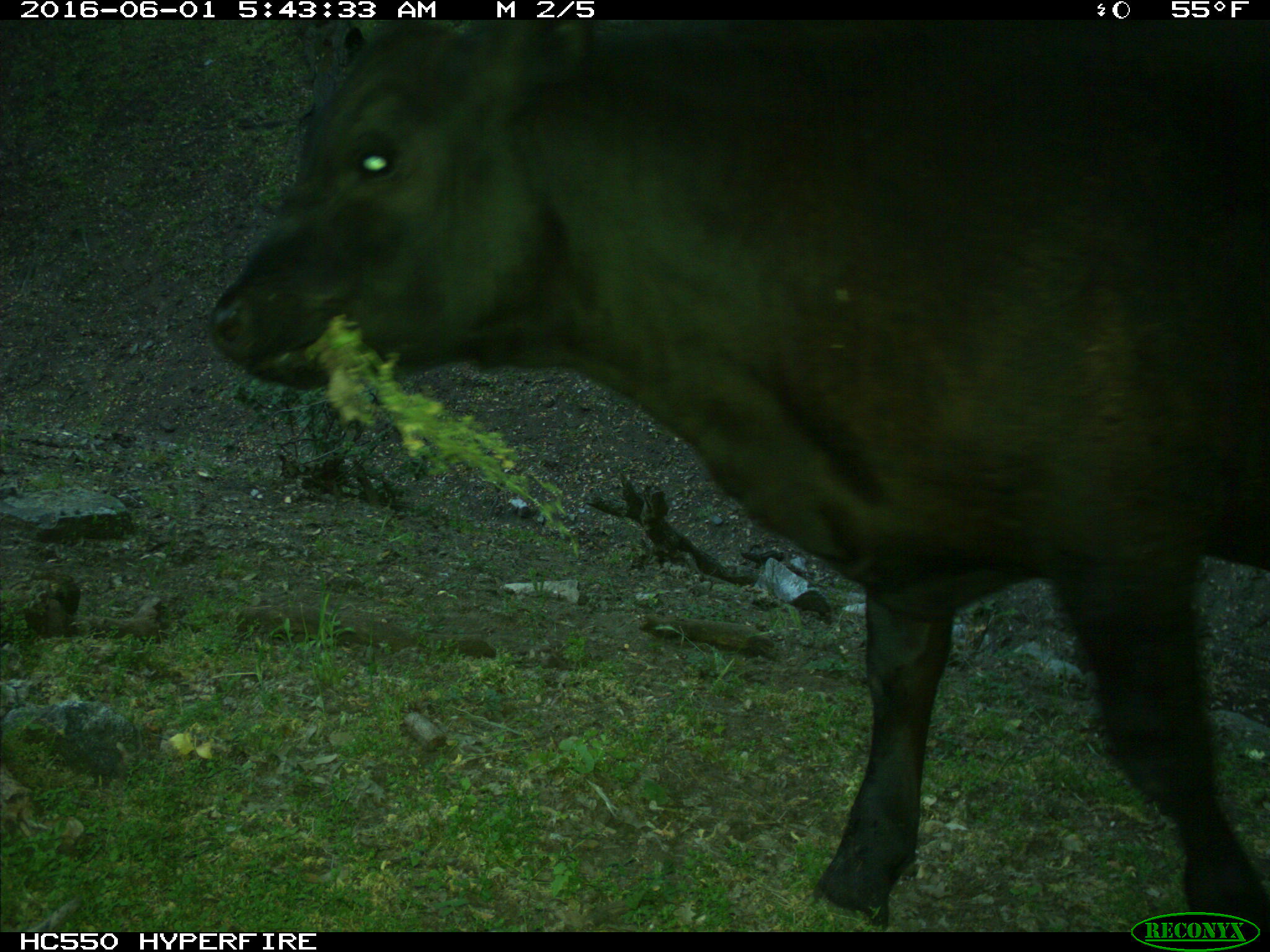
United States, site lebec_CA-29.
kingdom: Animalia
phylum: Chordata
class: Mammalia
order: Artiodactyla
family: Bovidae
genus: Bos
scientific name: Bos taurus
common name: domestic cow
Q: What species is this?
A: Bos taurus (domestic cow).